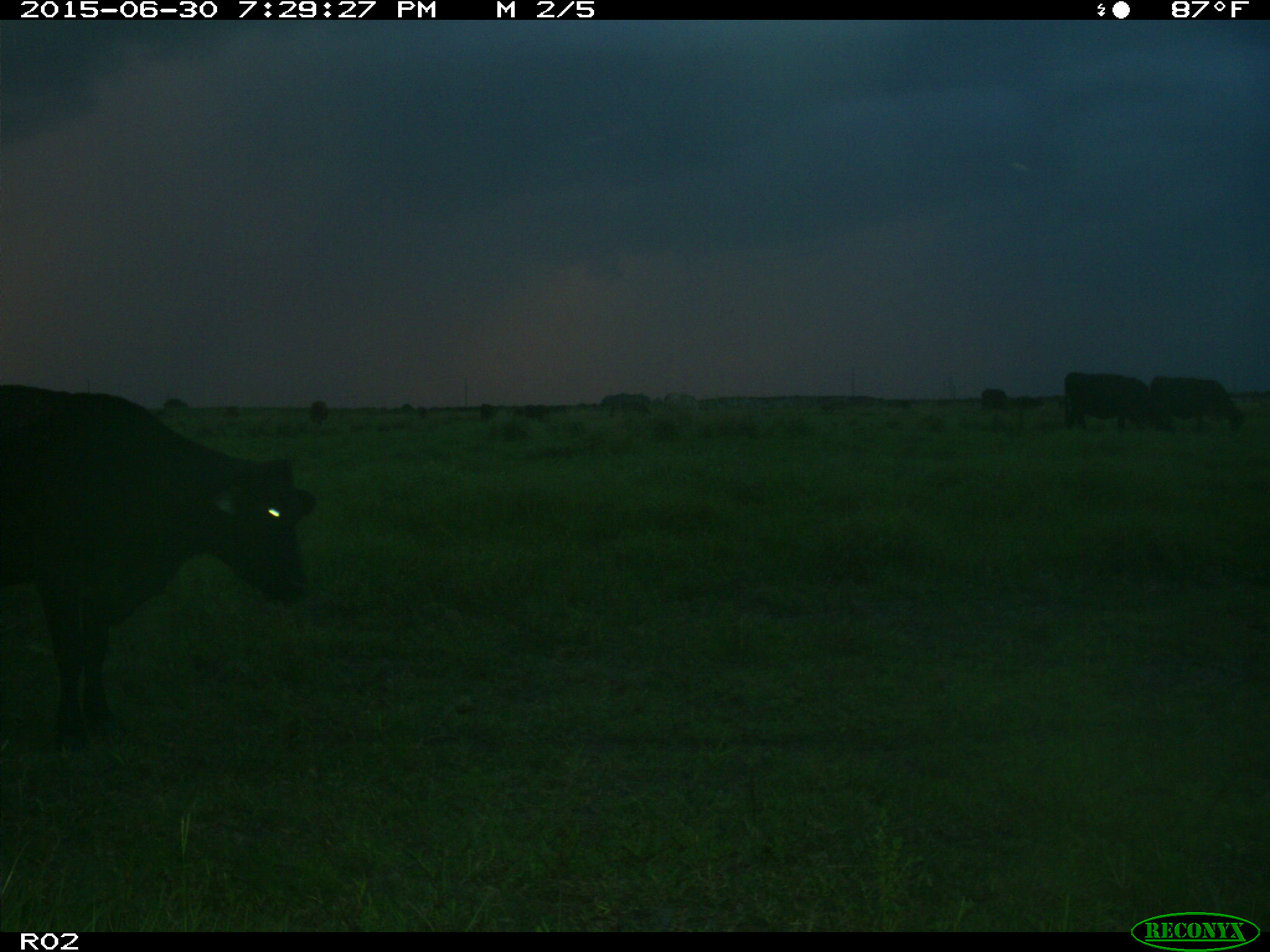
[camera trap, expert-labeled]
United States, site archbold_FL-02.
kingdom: Animalia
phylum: Chordata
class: Mammalia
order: Artiodactyla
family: Bovidae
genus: Bos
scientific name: Bos taurus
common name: domestic cow